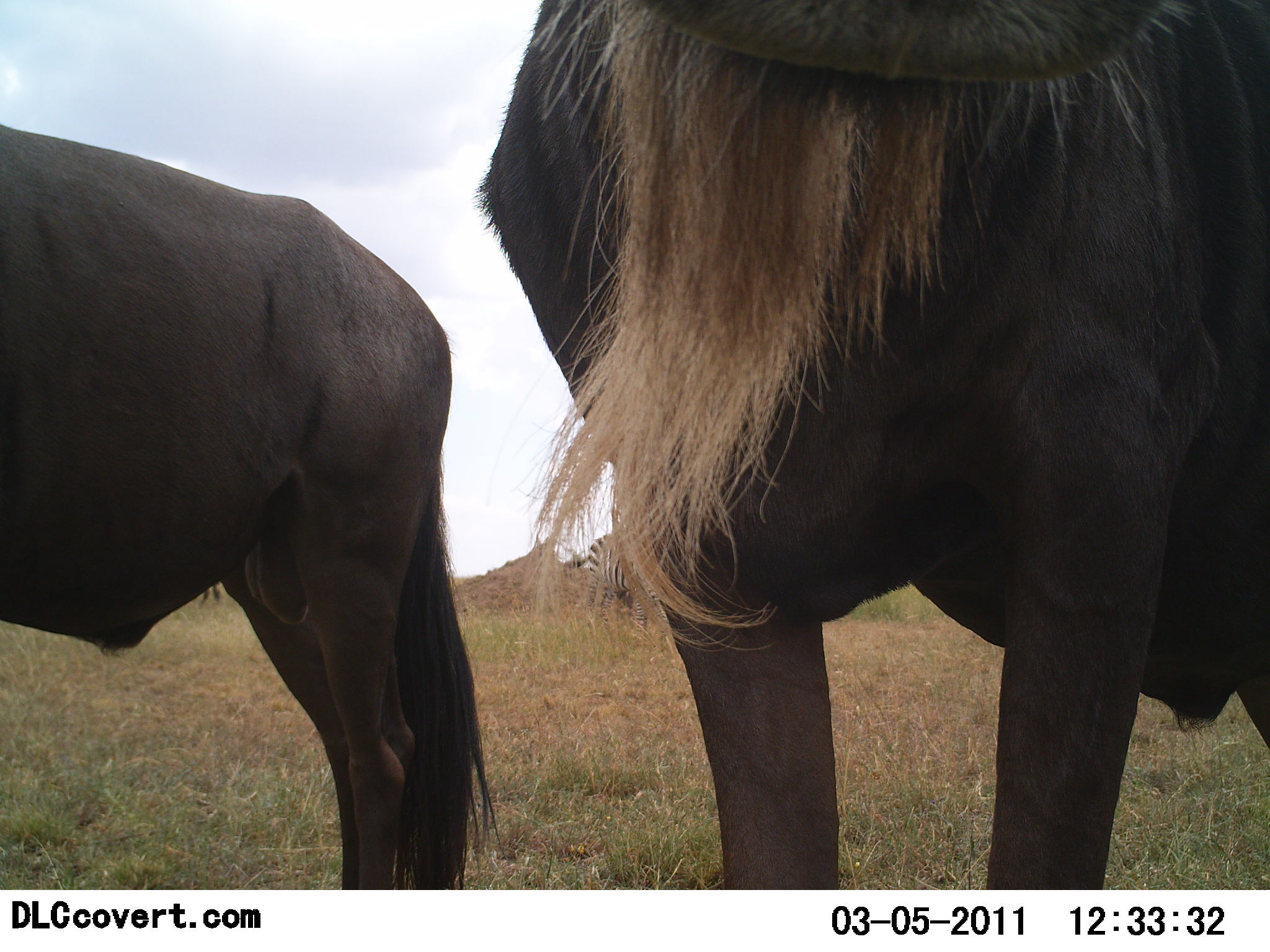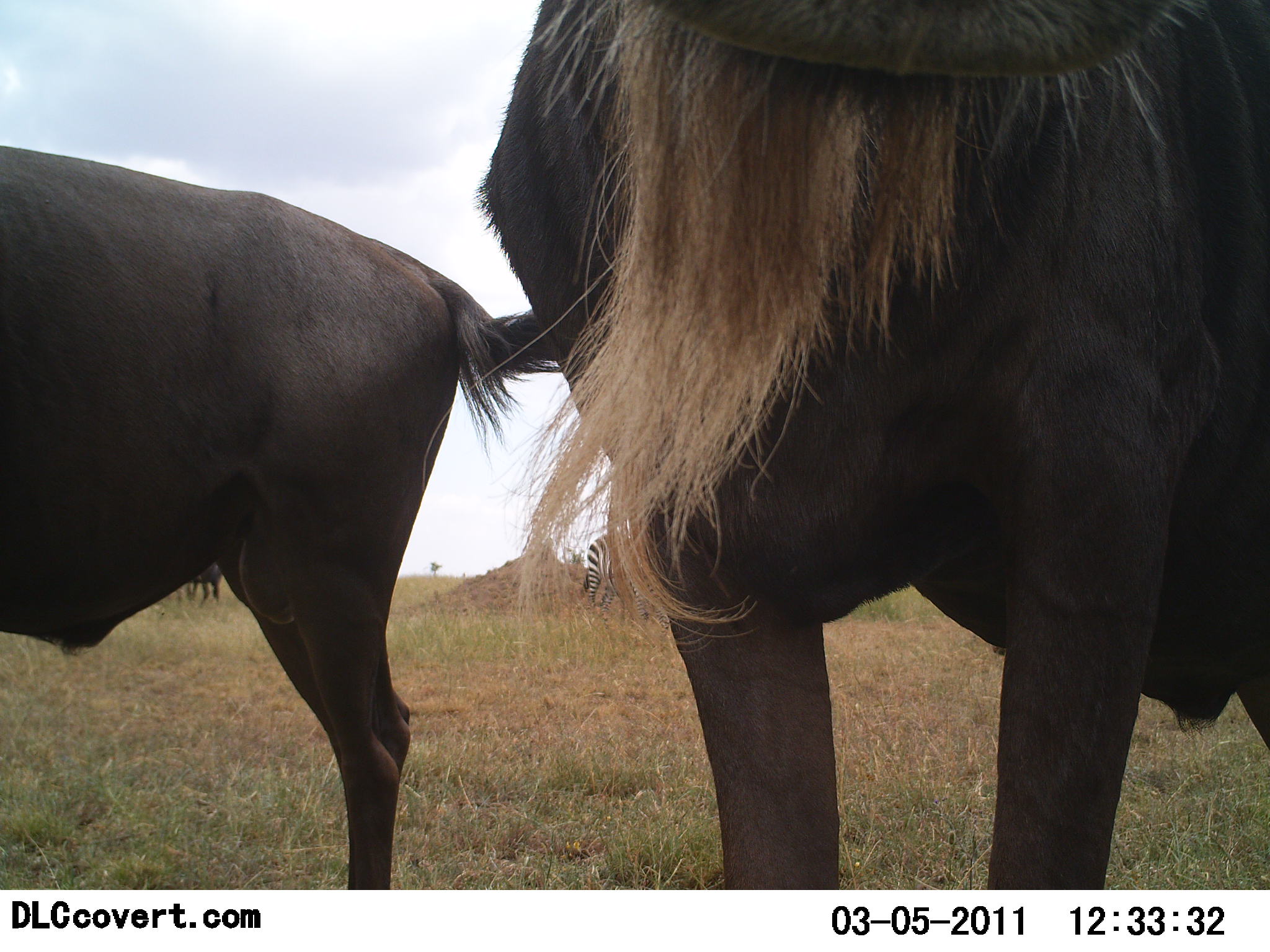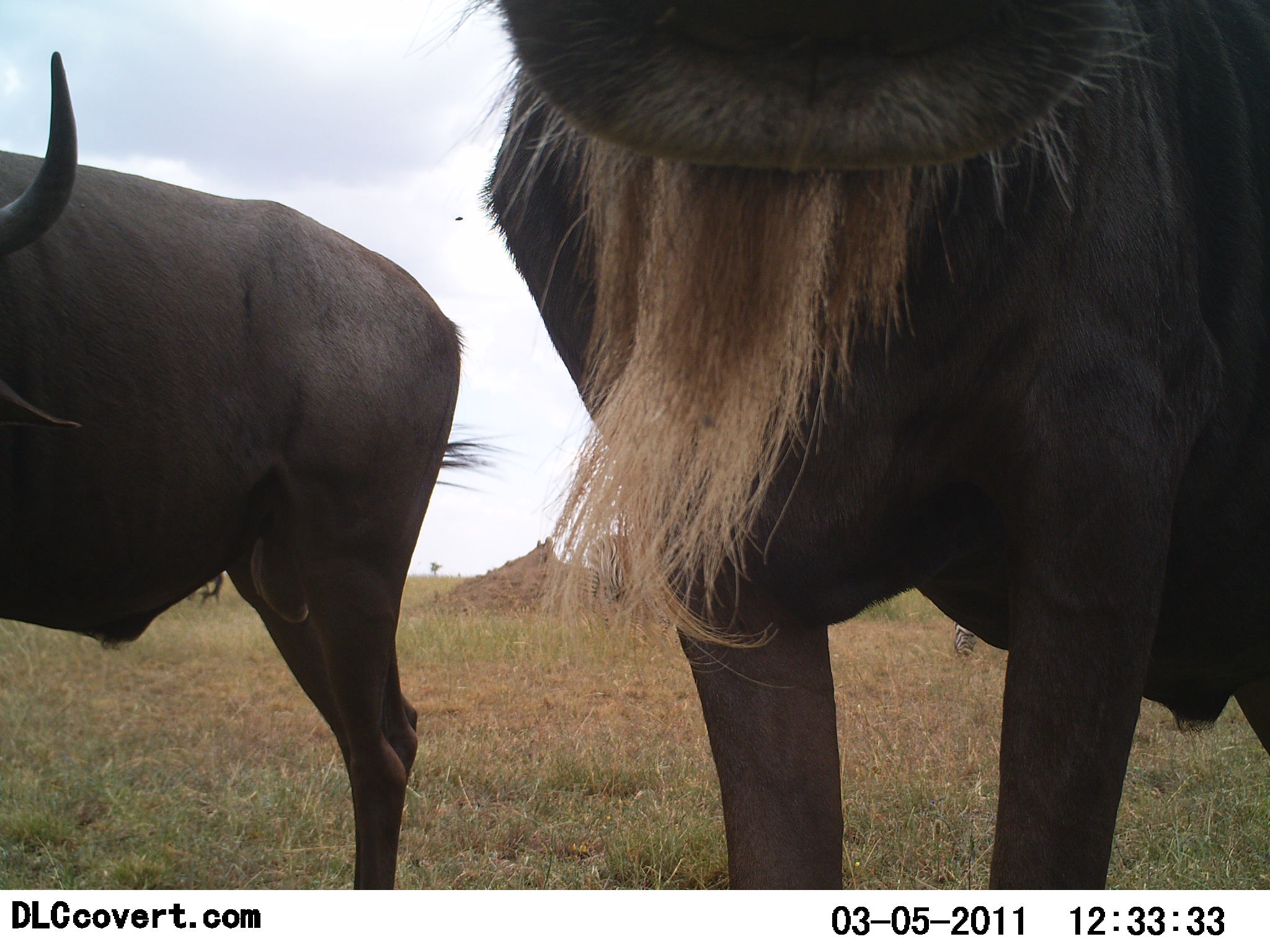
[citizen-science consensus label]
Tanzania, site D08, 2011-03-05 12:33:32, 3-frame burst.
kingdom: Animalia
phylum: Chordata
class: Mammalia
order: Artiodactyla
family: Bovidae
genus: Connochaetes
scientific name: Connochaetes taurinus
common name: blue wildebeest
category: wildebeest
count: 2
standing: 92%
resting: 0%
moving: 0%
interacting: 15%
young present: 0%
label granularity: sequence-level